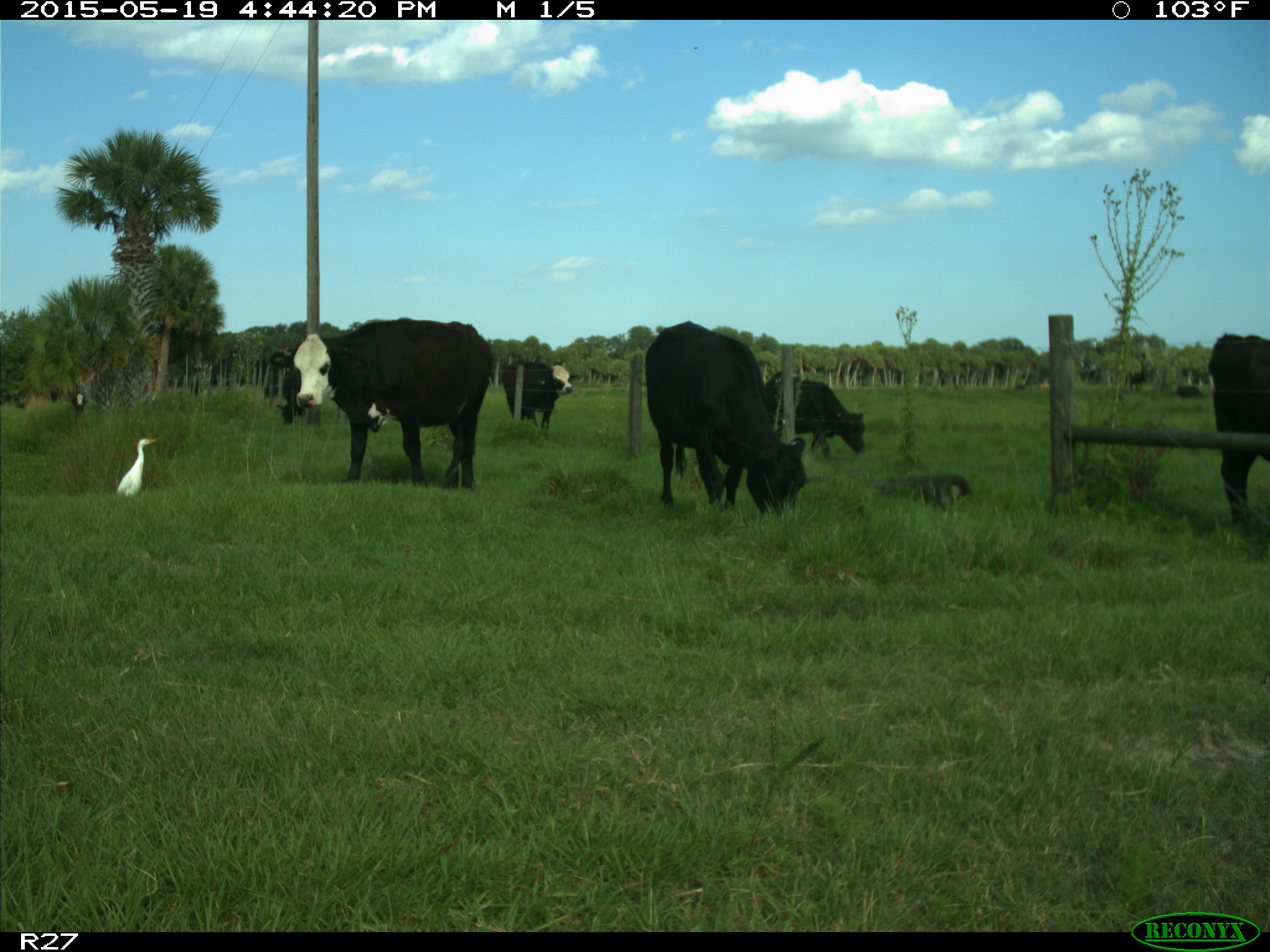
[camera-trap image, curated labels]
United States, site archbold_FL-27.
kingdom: Animalia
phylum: Chordata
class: Mammalia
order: Artiodactyla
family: Bovidae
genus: Bos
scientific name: Bos taurus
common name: domestic cow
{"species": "Bos taurus (domestic cow)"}